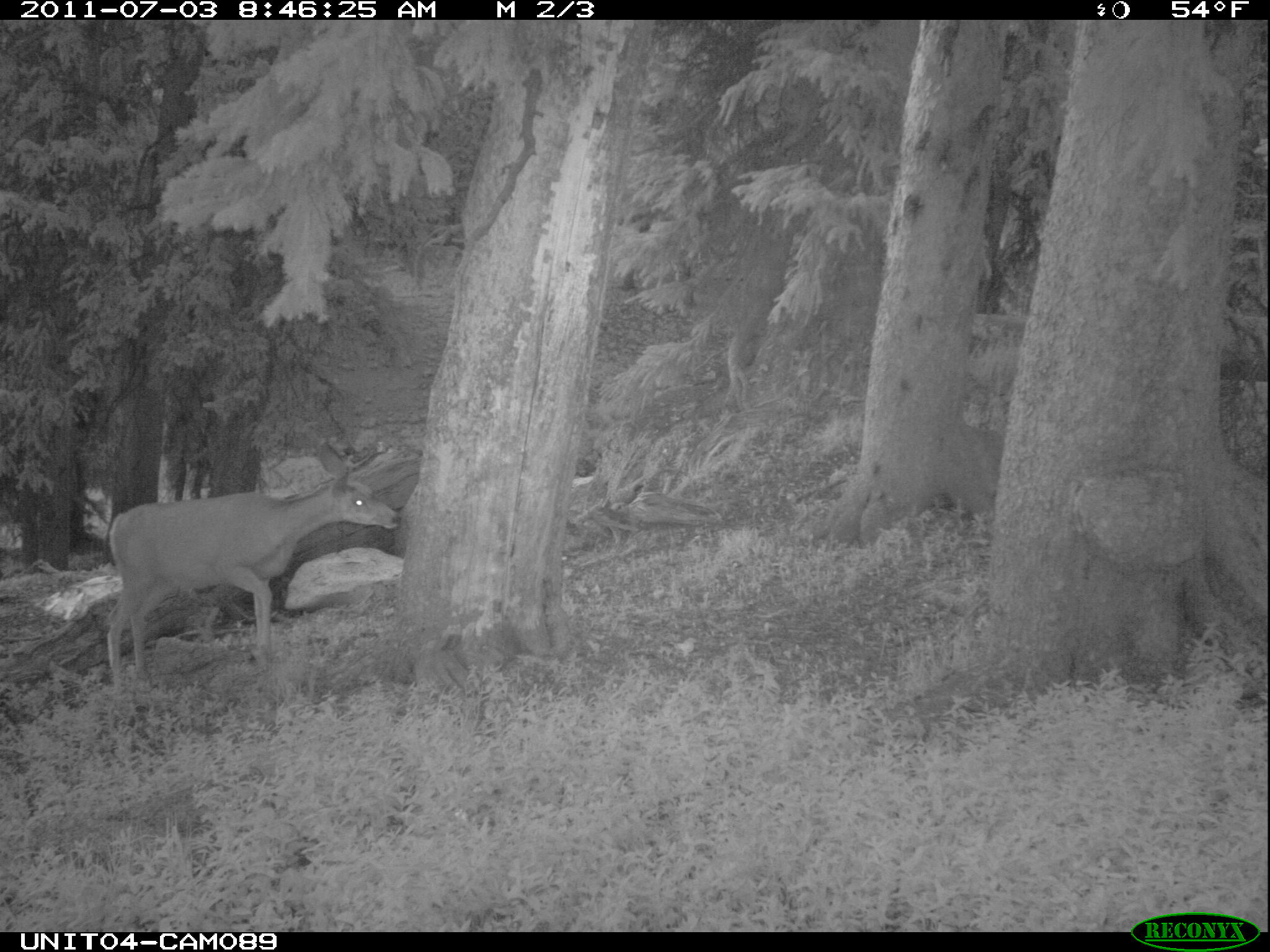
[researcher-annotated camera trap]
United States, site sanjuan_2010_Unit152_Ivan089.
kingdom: Animalia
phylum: Chordata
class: Mammalia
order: Artiodactyla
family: Cervidae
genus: Odocoileus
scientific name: Odocoileus hemionus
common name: mule deer